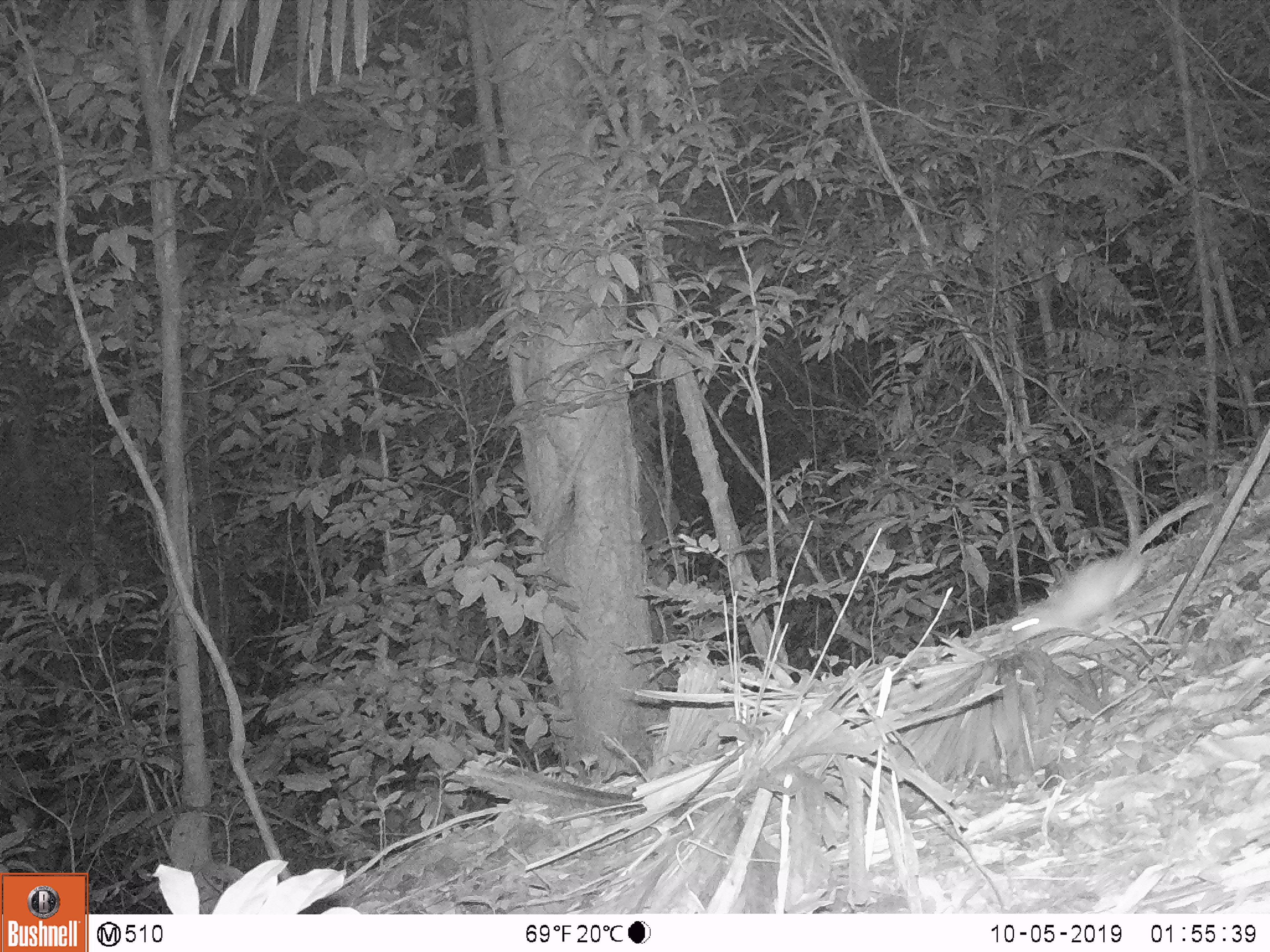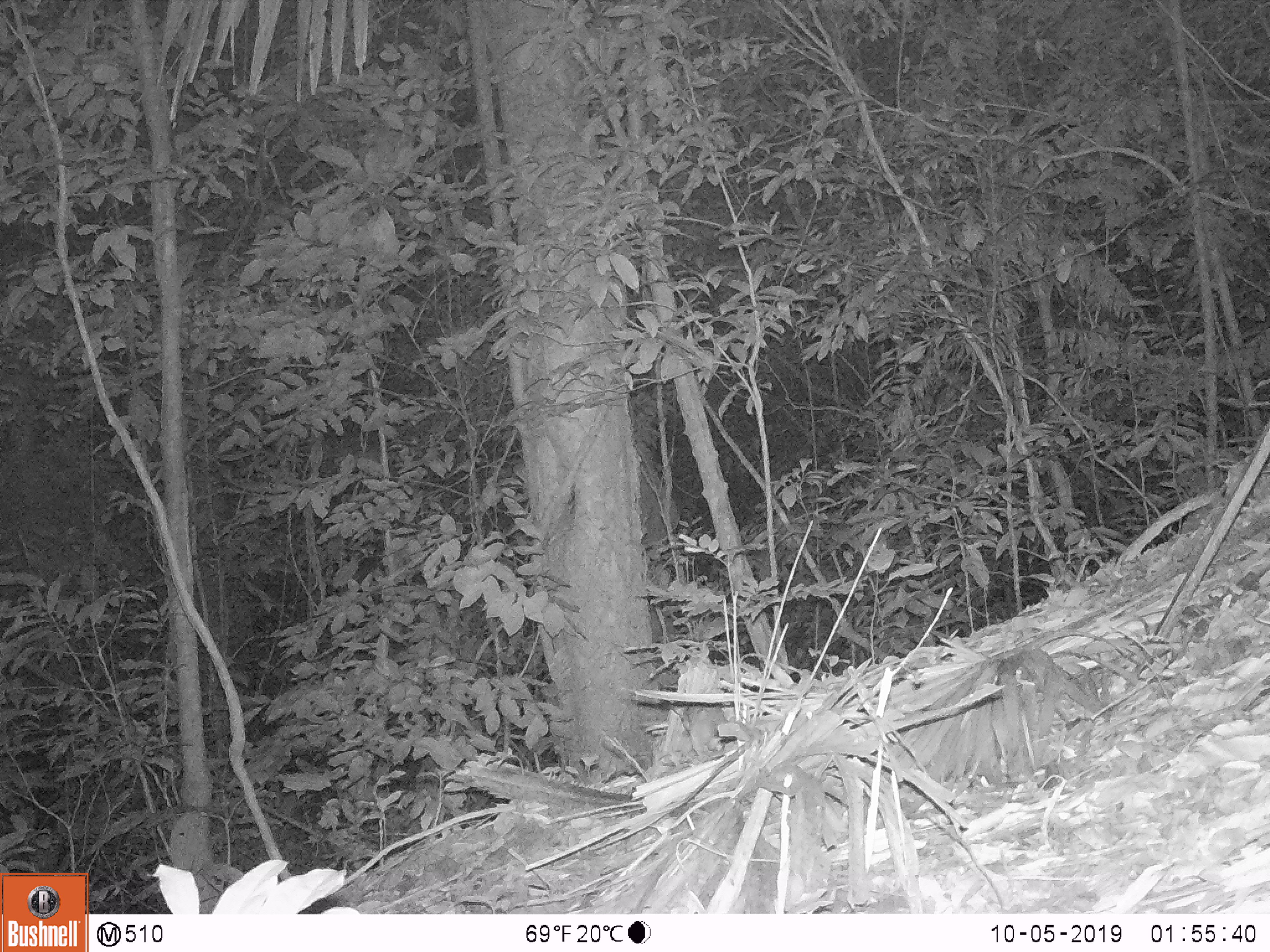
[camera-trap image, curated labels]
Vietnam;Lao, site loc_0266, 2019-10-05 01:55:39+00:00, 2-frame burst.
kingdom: Animalia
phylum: Chordata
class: Mammalia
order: Rodentia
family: Muridae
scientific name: Muridae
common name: old-world mice and rats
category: unidentified murid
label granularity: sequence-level